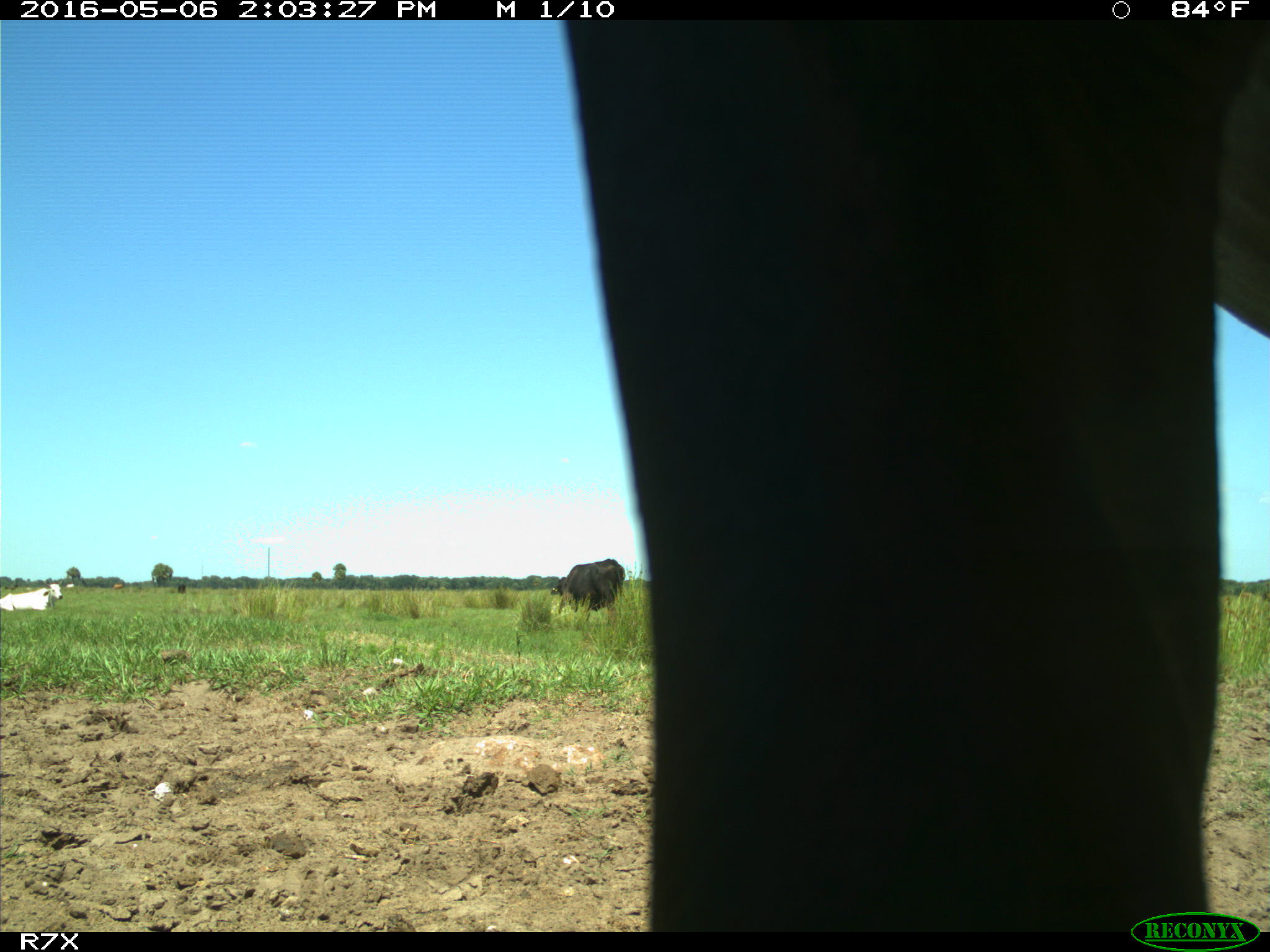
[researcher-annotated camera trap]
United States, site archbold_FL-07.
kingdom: Animalia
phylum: Chordata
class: Mammalia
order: Artiodactyla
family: Bovidae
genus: Bos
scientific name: Bos taurus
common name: domestic cow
Bos taurus (domestic cow).